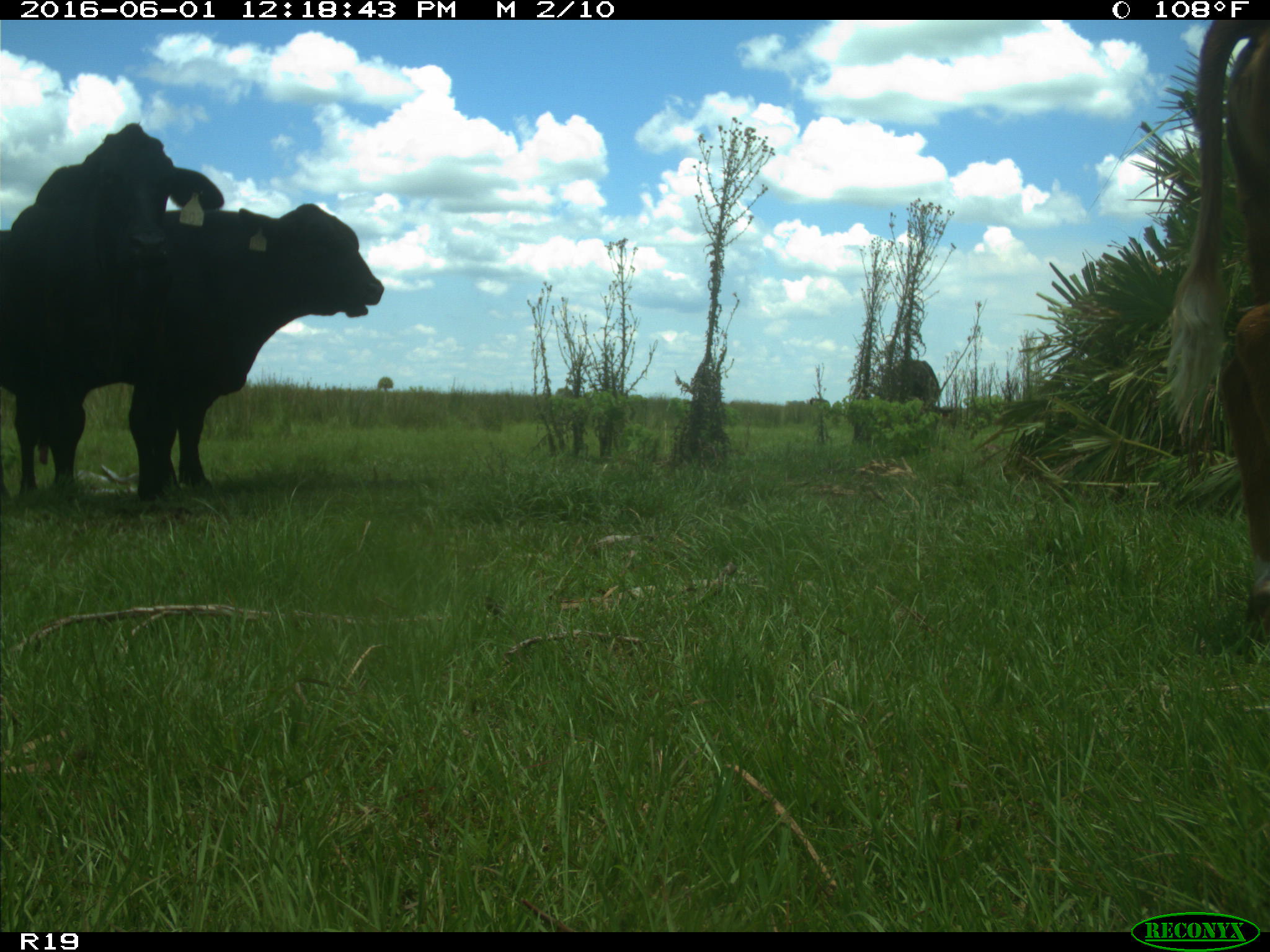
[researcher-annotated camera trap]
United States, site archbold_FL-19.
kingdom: Animalia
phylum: Chordata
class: Mammalia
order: Artiodactyla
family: Bovidae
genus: Bos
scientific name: Bos taurus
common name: domestic cow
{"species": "Bos taurus (domestic cow)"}